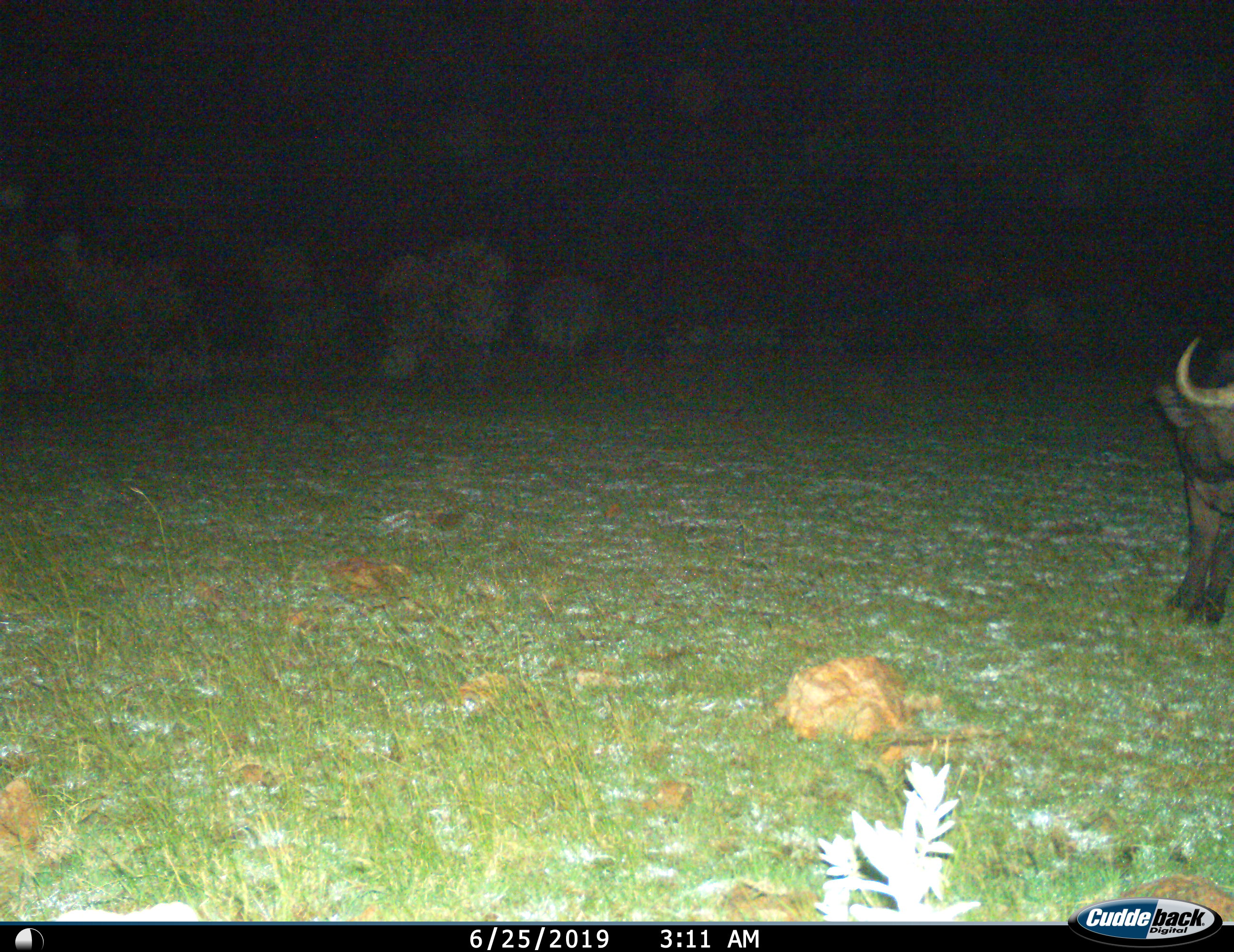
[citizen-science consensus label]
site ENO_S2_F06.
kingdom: Animalia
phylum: Chordata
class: Mammalia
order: Artiodactyla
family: Bovidae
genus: Syncerus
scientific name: Syncerus caffer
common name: african buffalo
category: buffalo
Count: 1.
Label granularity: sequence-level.